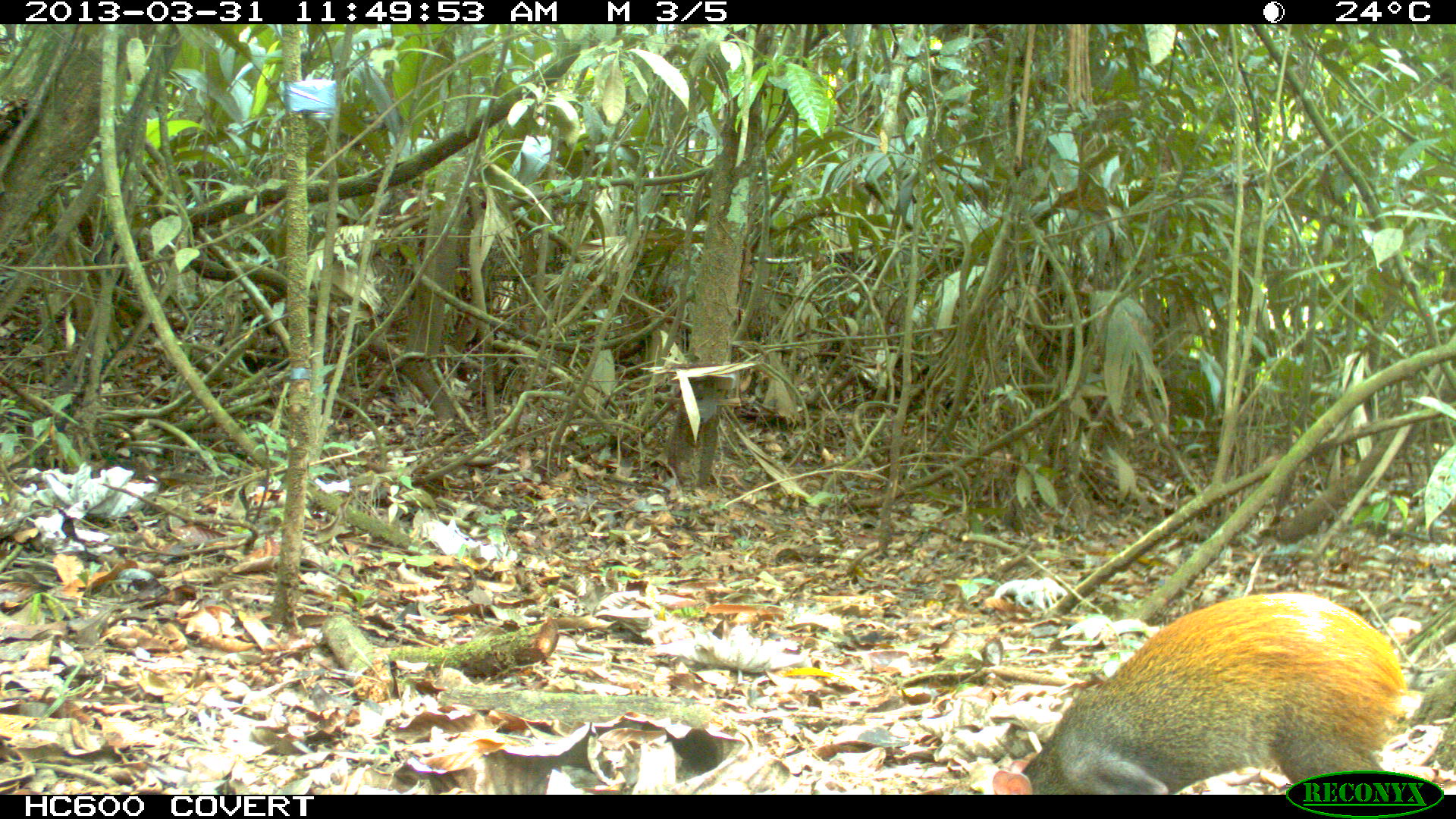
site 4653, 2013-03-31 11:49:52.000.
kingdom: Animalia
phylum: Chordata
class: Mammalia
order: Rodentia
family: Dasyproctidae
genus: Dasyprocta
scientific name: Dasyprocta leporina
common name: red-rumped agouti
Dasyprocta leporina (red-rumped agouti), count 1, age adult.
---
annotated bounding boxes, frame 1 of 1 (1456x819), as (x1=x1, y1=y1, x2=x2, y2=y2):
dasyprocta leporina: (x1=991, y1=589, x2=1410, y2=794)